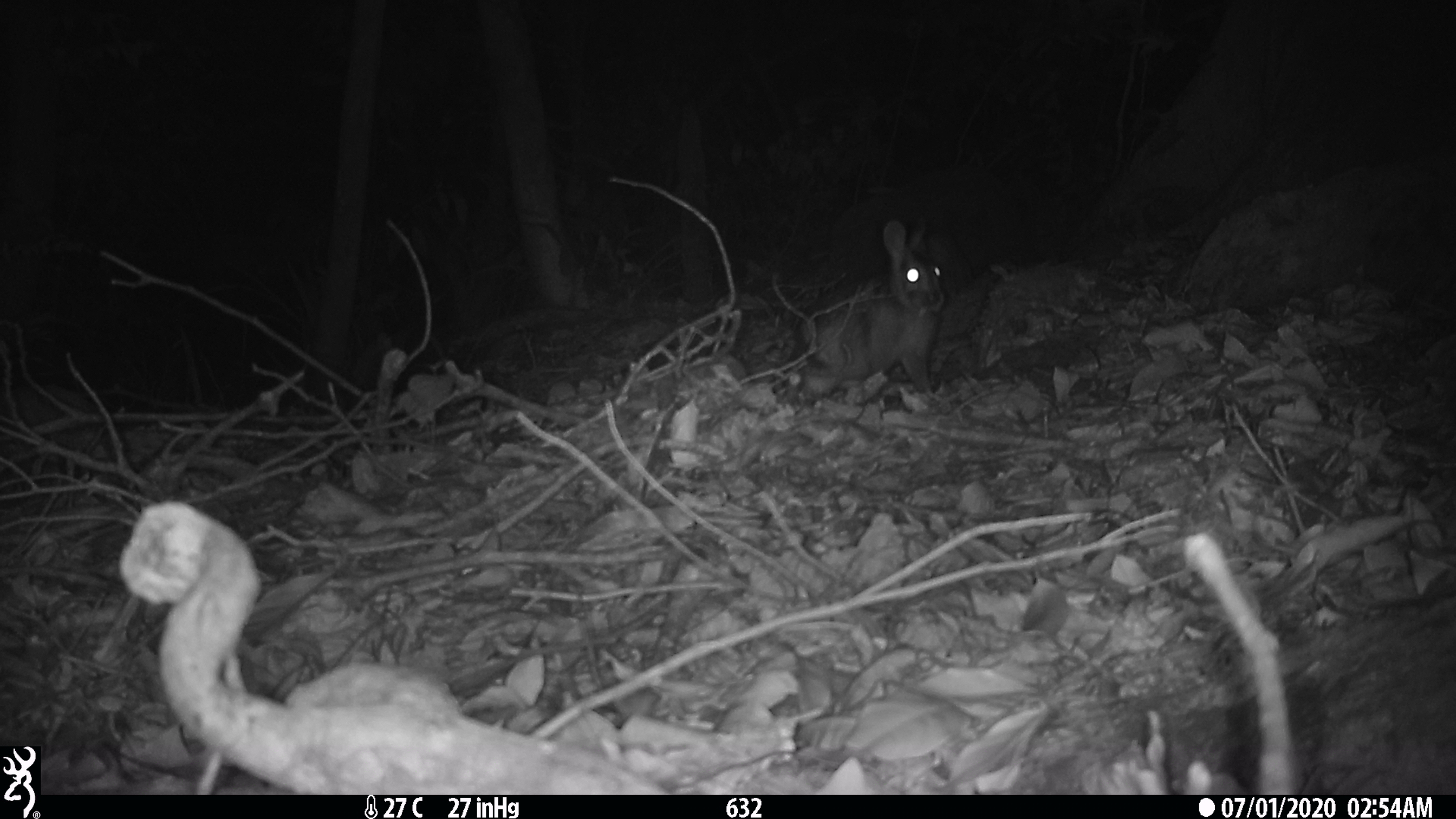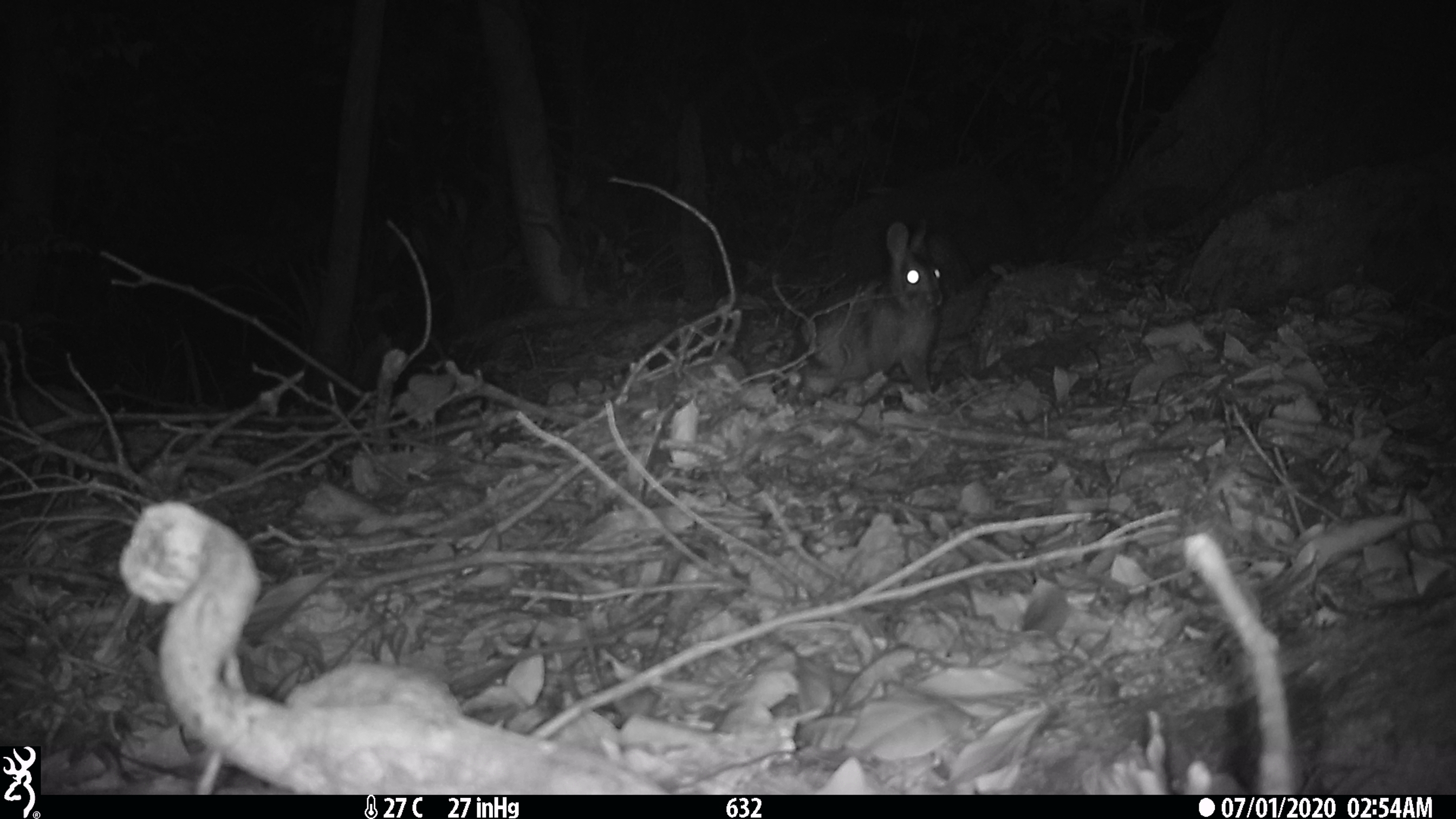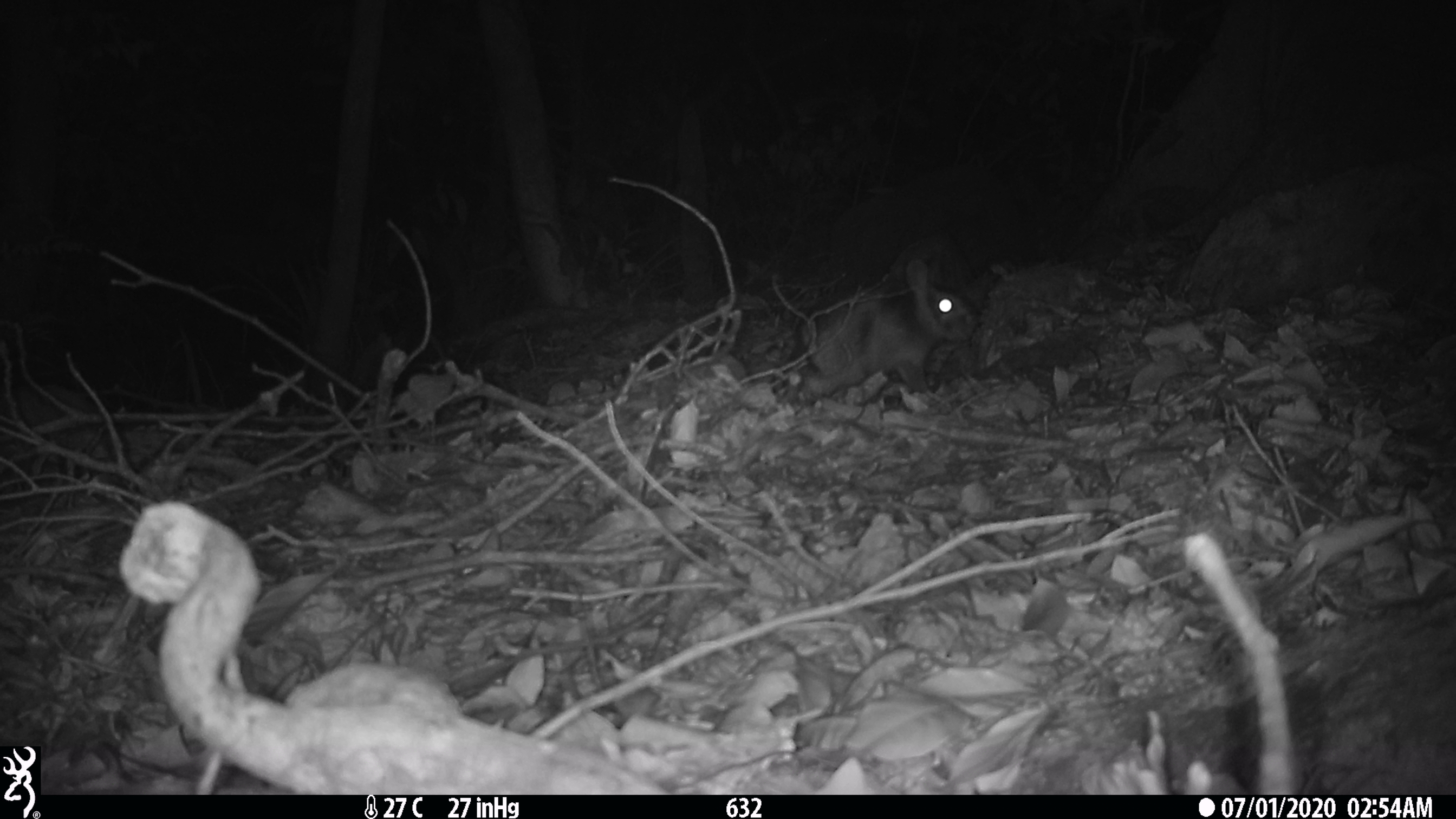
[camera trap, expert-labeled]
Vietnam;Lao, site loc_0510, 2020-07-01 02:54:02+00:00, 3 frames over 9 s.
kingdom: Animalia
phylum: Chordata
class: Mammalia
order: Lagomorpha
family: Leporidae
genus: Nesolagus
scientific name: Nesolagus timminsi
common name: annamite striped rabbit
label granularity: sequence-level